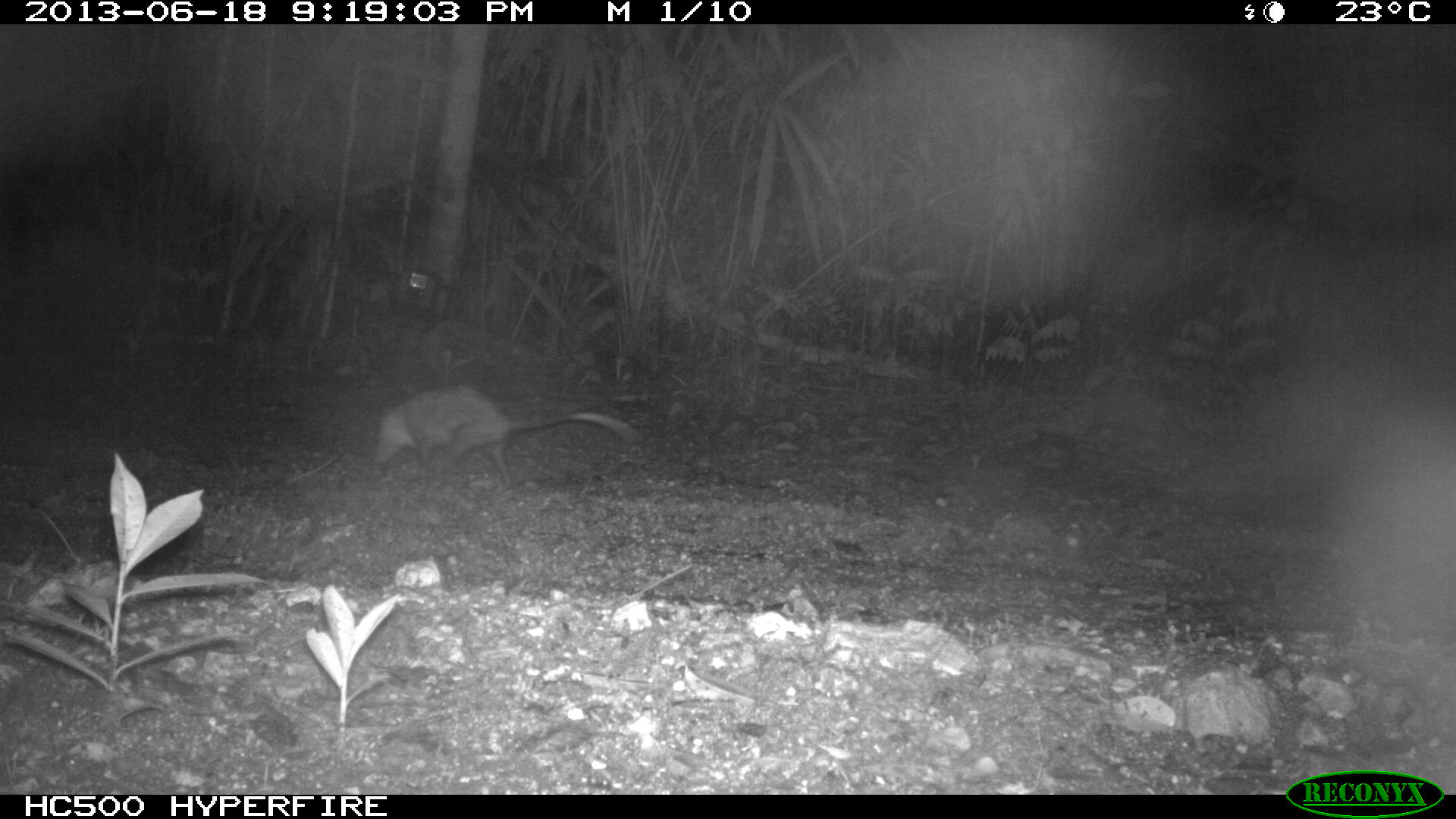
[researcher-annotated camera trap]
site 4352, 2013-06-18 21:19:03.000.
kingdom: Animalia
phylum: Chordata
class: Mammalia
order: Didelphimorphia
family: Didelphidae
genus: Didelphis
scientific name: Didelphis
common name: american opossums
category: didelphis sp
Didelphis sp (american opossums) (Didelphis), count 1.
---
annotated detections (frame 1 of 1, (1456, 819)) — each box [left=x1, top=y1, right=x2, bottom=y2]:
didelphis sp: [left=372, top=383, right=643, bottom=496]